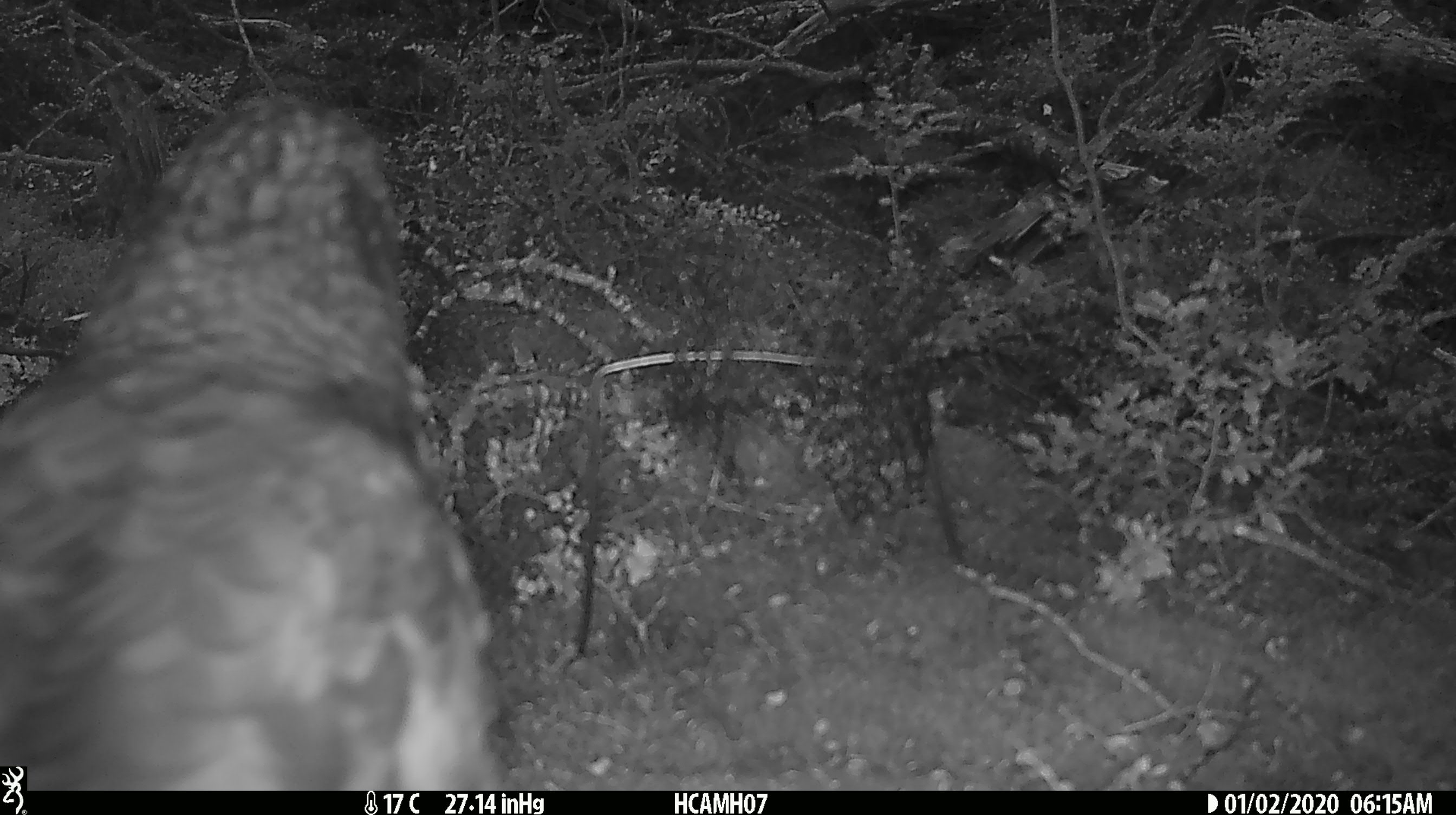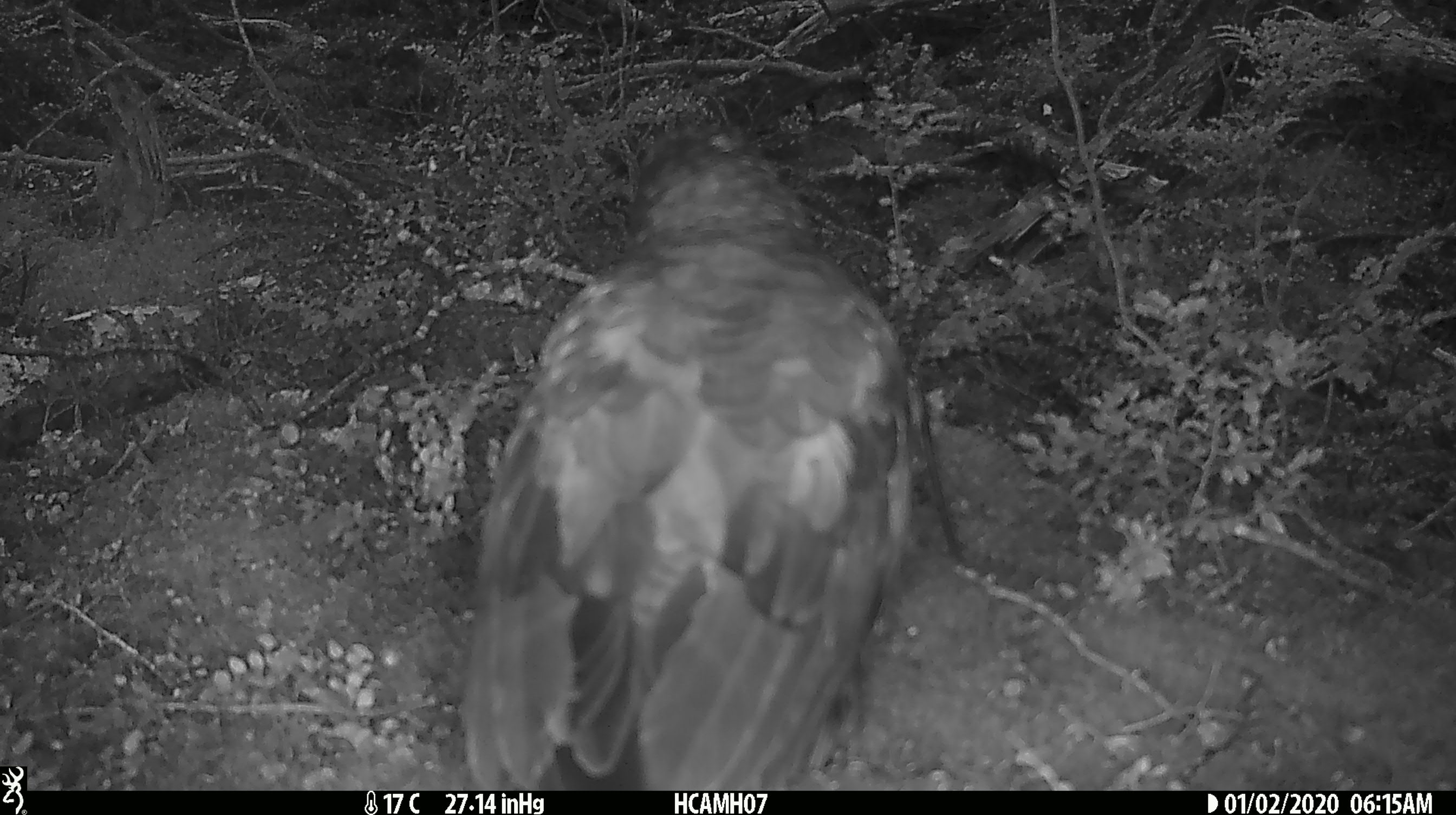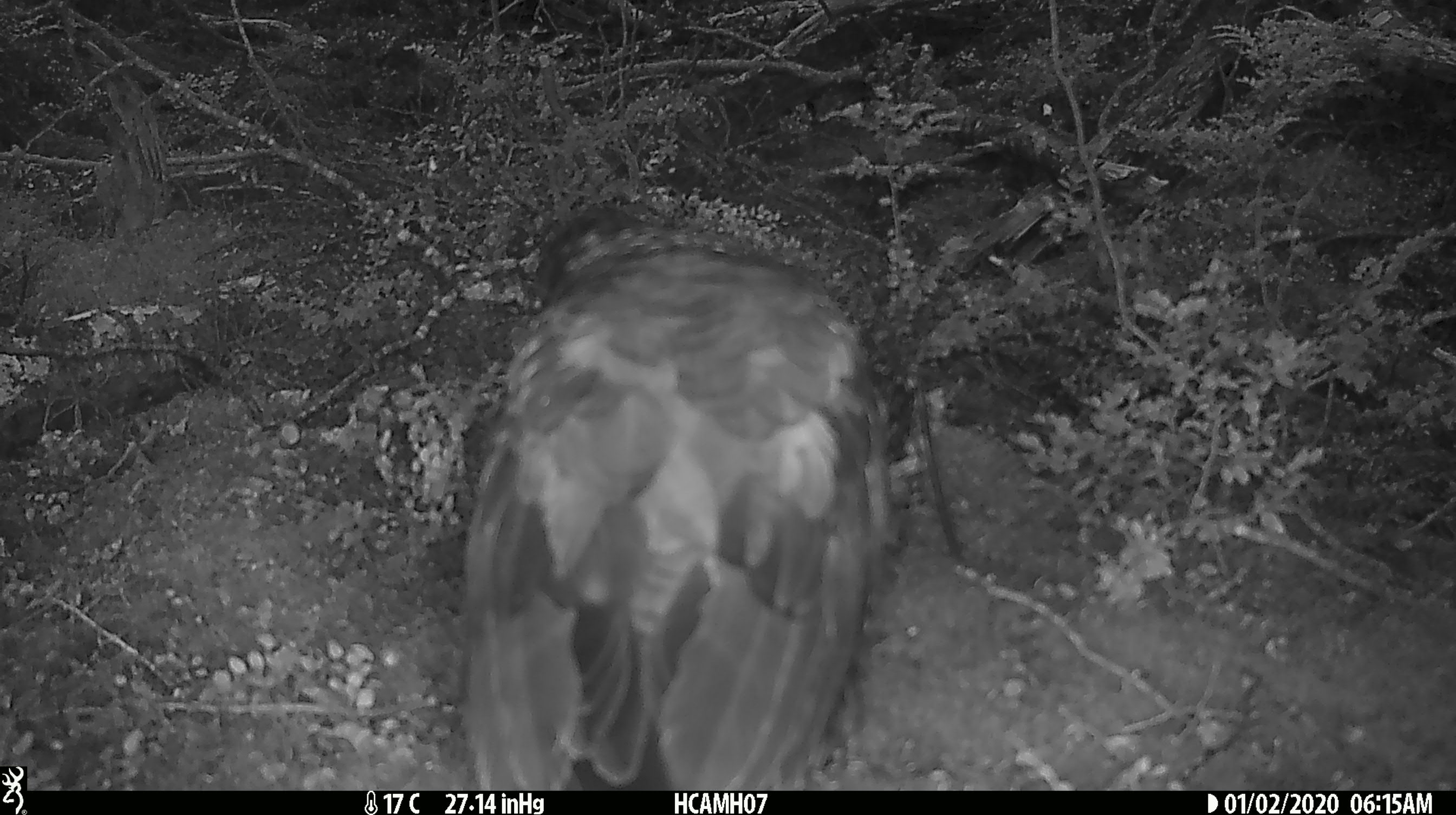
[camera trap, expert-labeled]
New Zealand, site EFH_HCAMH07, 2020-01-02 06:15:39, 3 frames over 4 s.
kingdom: Animalia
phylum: Chordata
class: Aves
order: Psittaciformes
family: Strigopidae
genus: Nestor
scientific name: Nestor notabilis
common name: kea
Kea (Nestor notabilis).